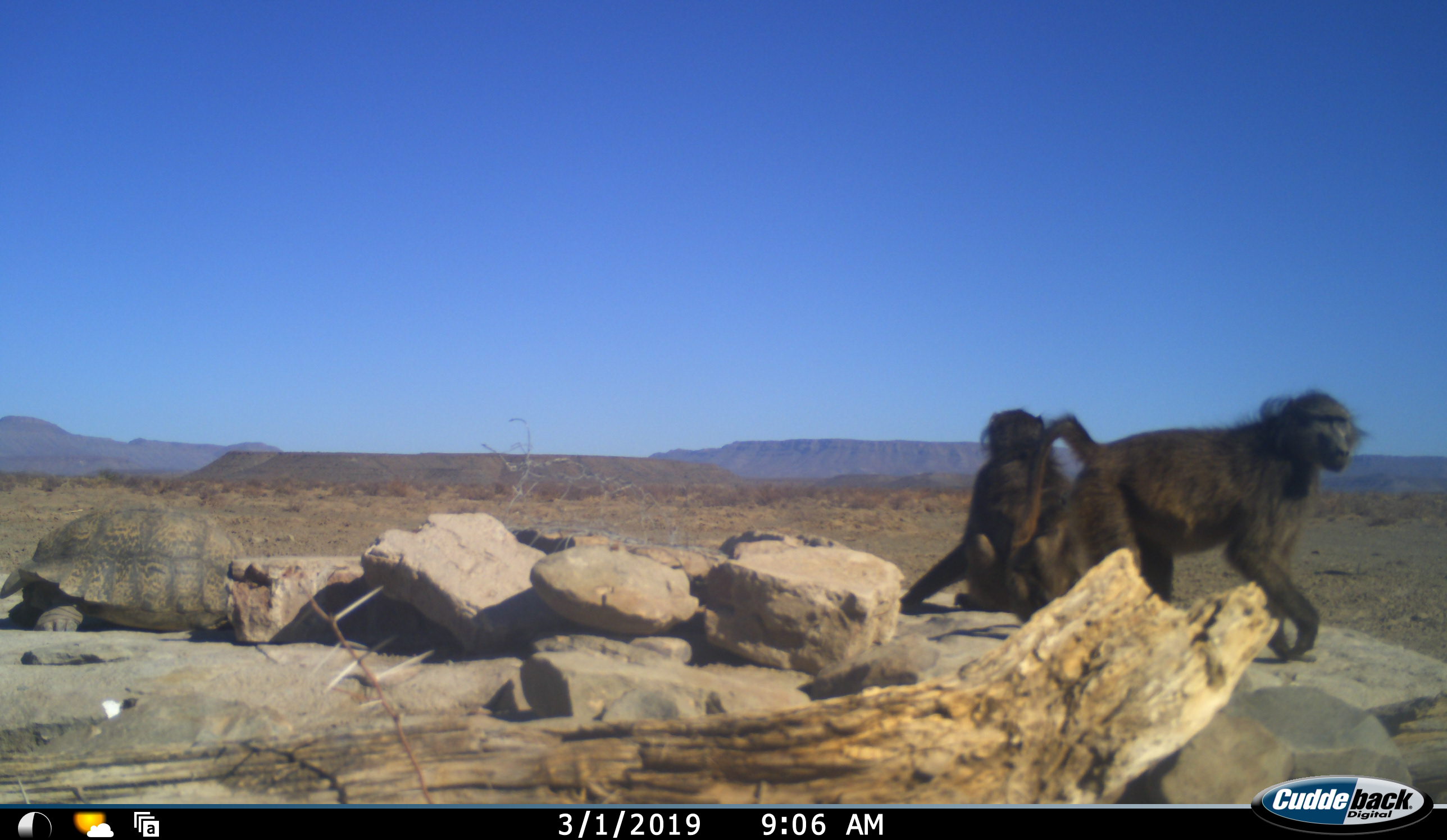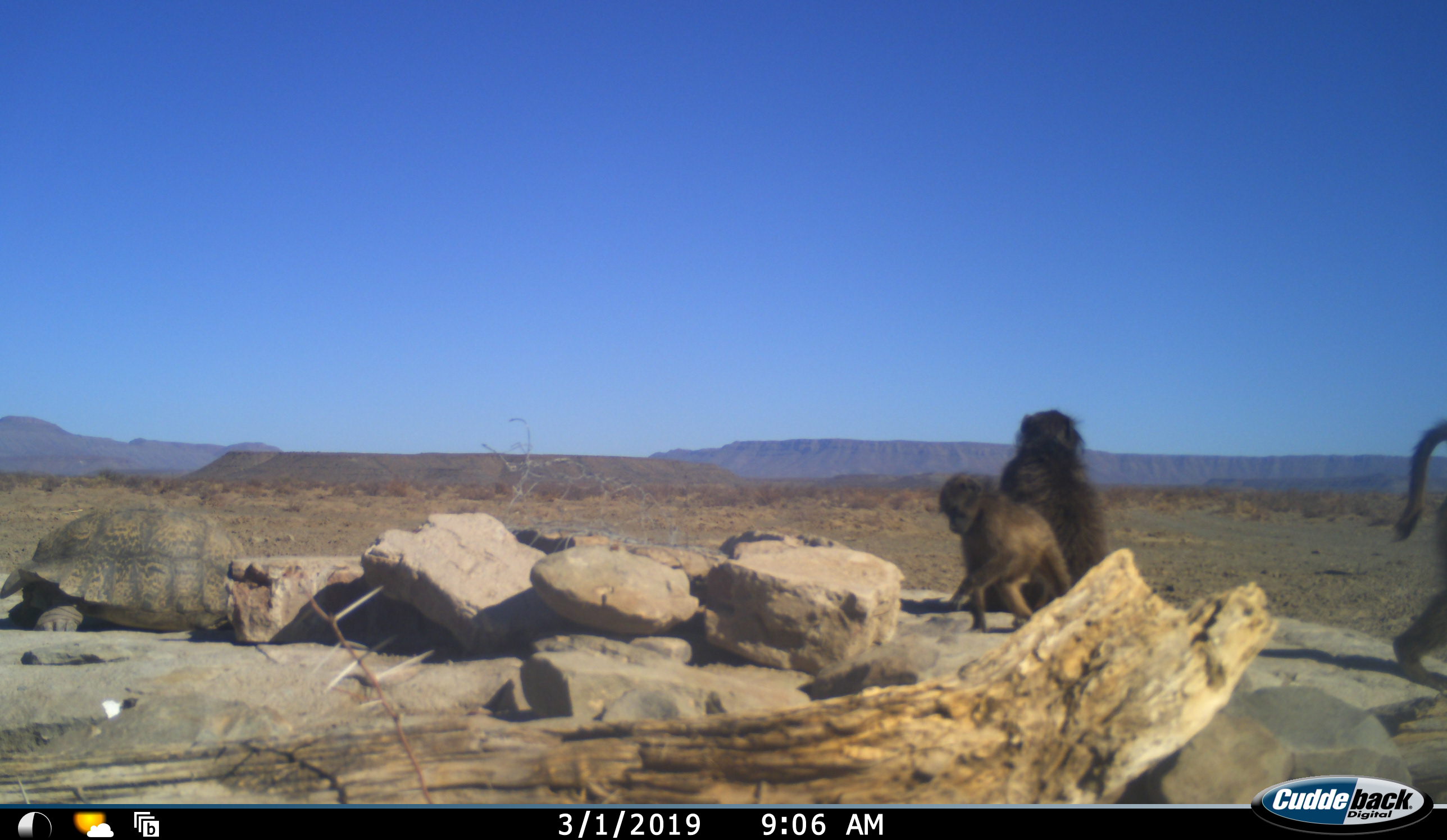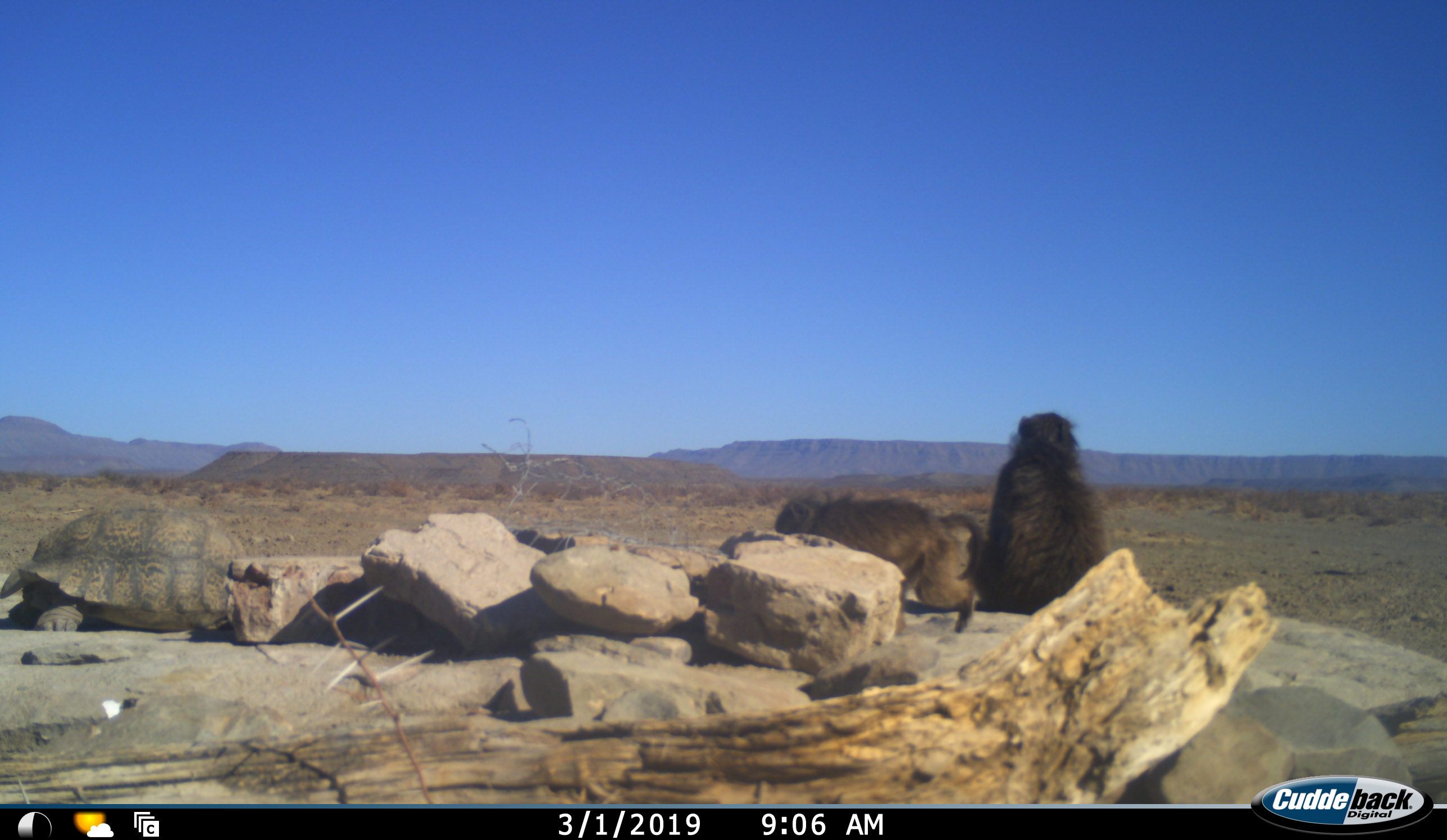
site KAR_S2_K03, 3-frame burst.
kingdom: Animalia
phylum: Chordata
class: Mammalia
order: Primates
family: Cercopithecidae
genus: Papio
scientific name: Papio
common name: baboon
Baboon (Papio), count 3. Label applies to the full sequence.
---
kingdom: Animalia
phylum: Chordata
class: Reptilia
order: Testudines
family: Testudinidae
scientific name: Testudinidae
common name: tortoise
Tortoise (Testudinidae), count 1. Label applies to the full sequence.